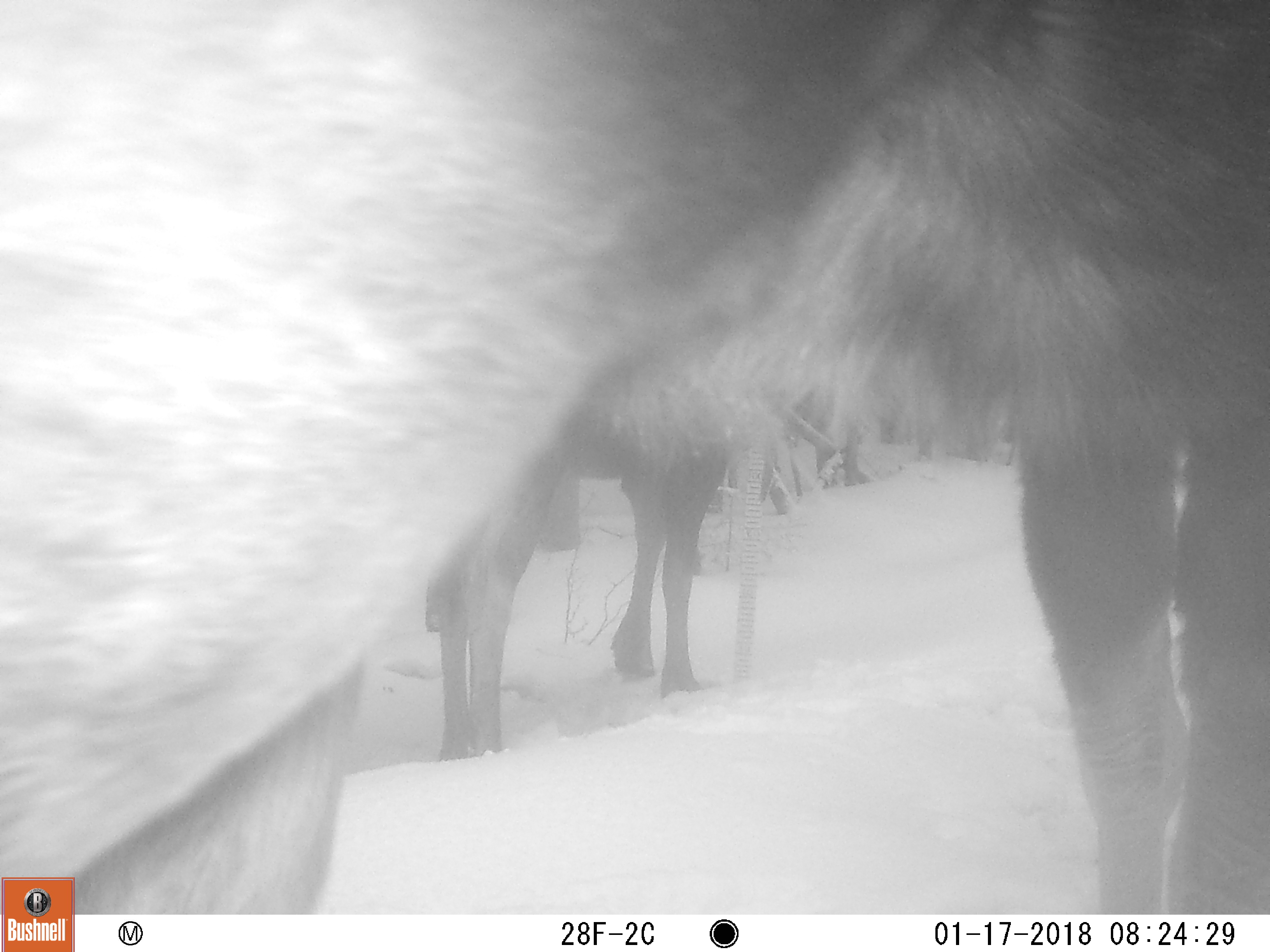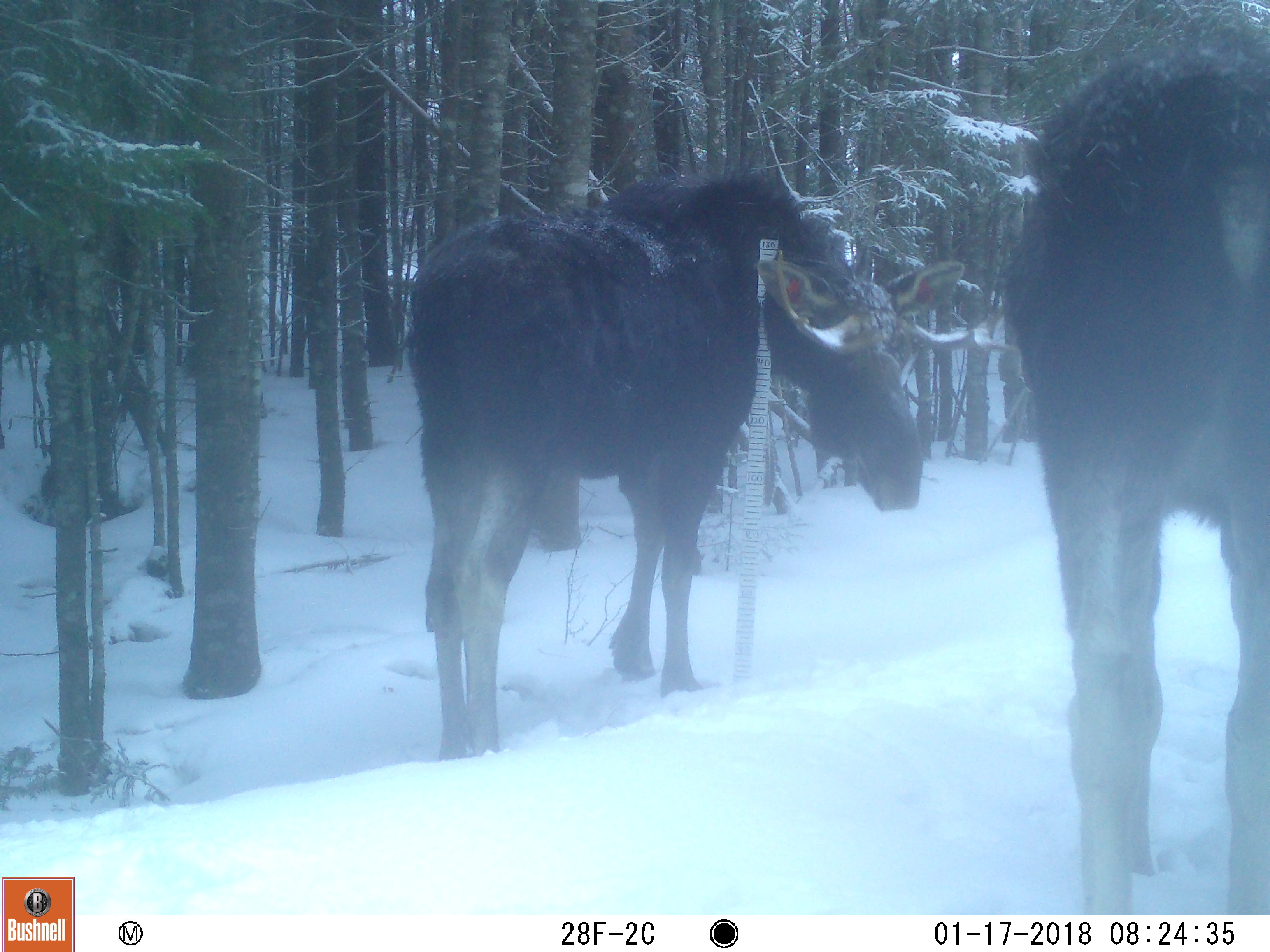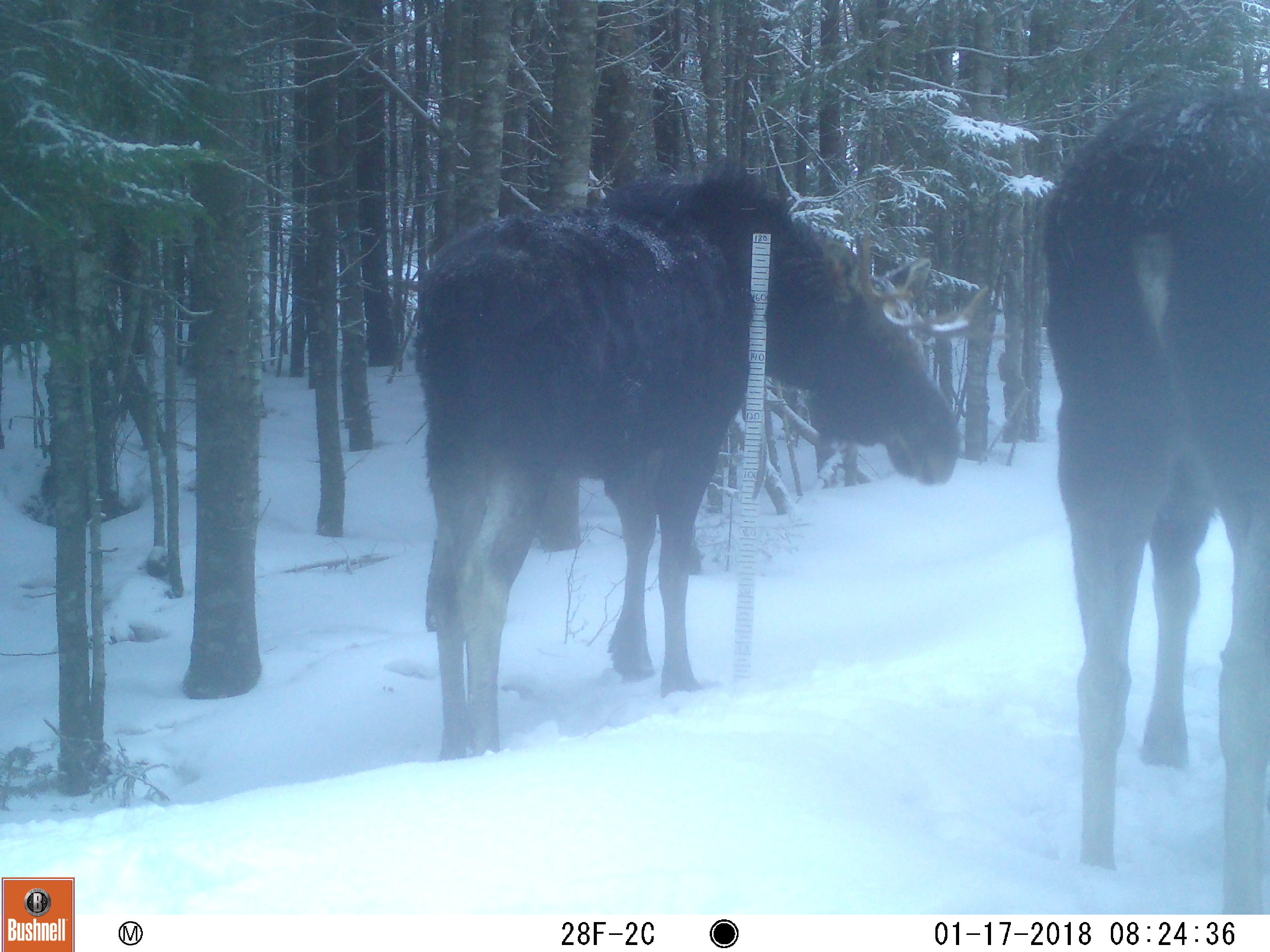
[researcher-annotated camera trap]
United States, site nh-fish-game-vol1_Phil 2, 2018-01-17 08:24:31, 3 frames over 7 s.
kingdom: Animalia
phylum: Chordata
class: Mammalia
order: Artiodactyla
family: Cervidae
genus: Alces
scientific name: Alces alces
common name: moose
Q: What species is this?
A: Moose (Alces alces).